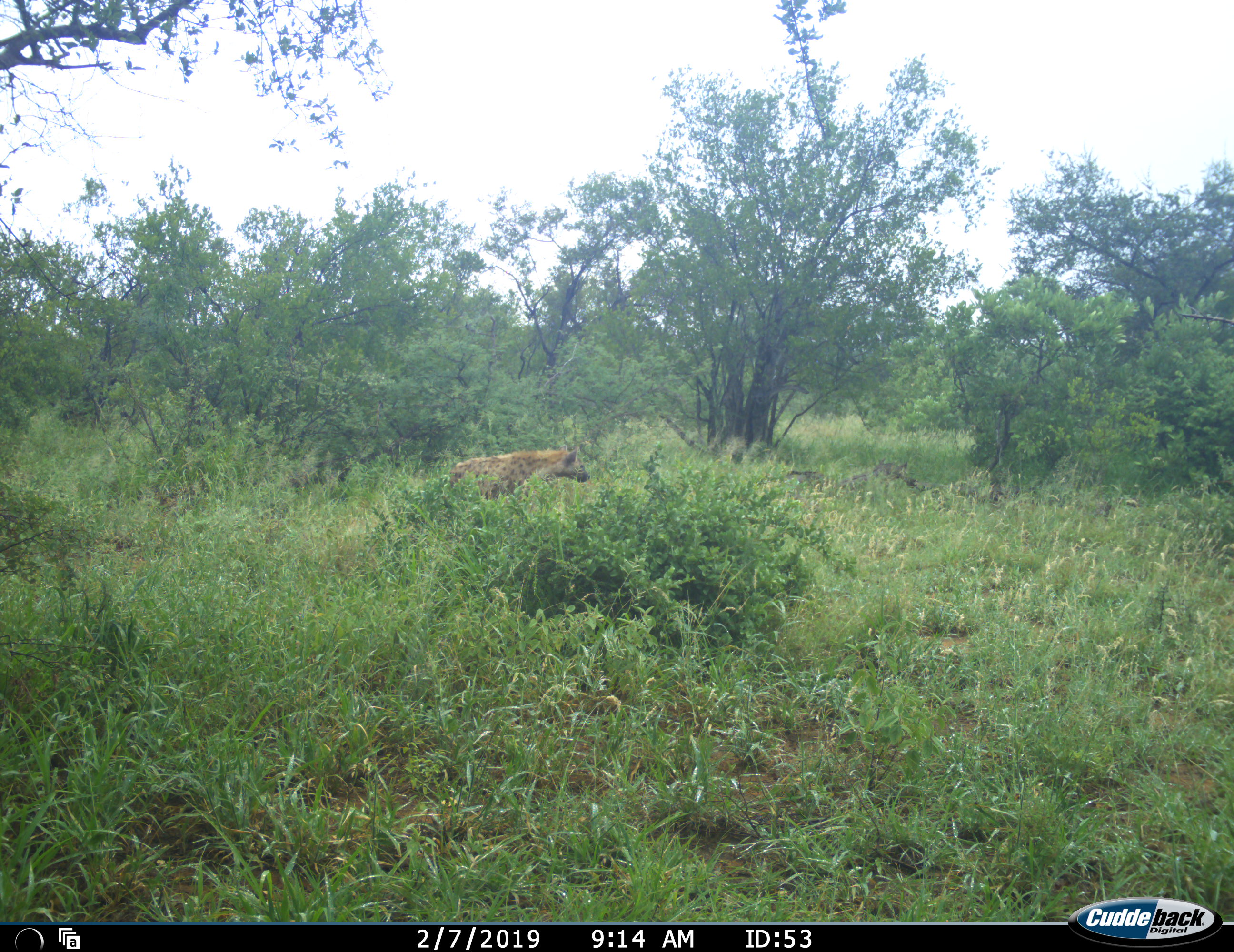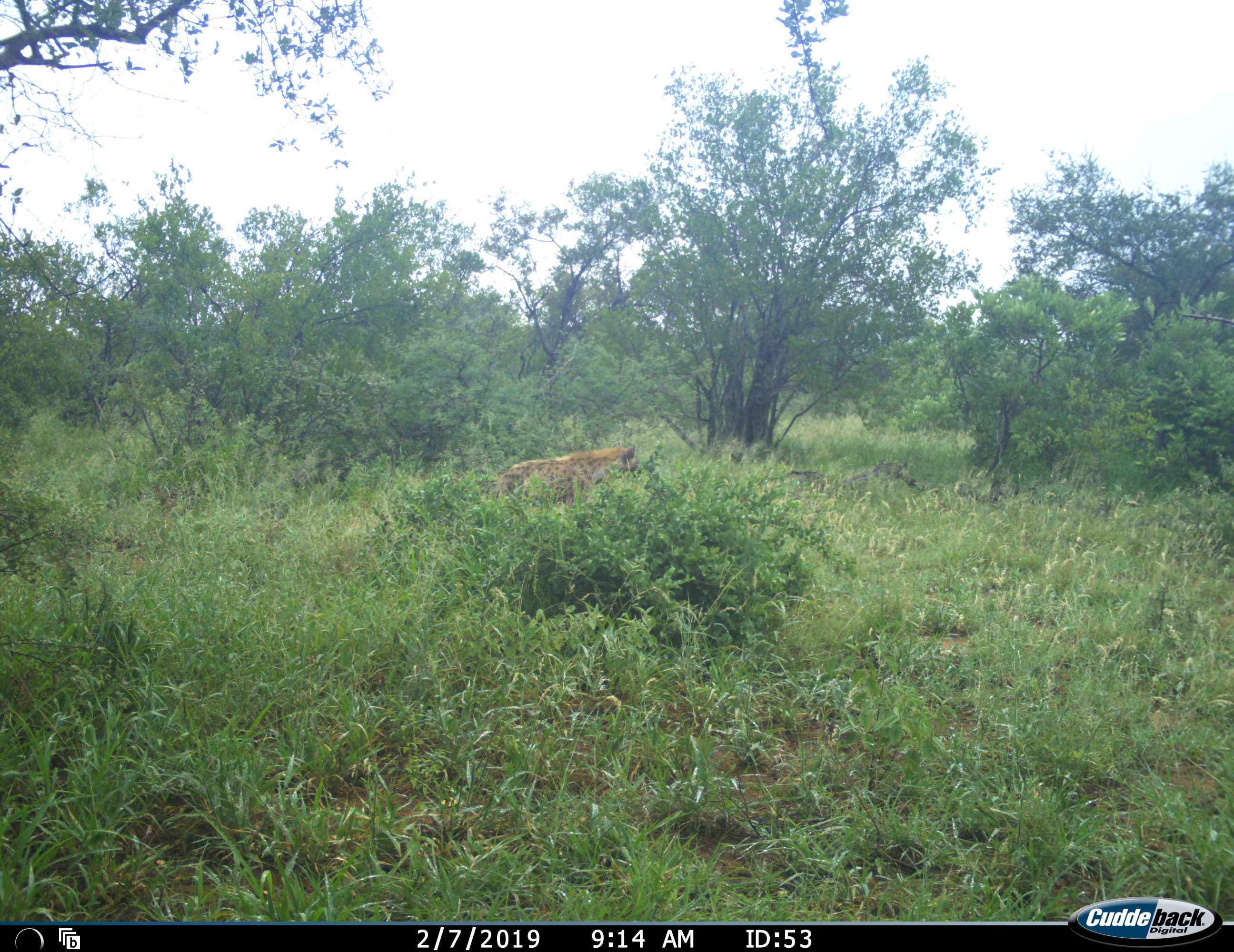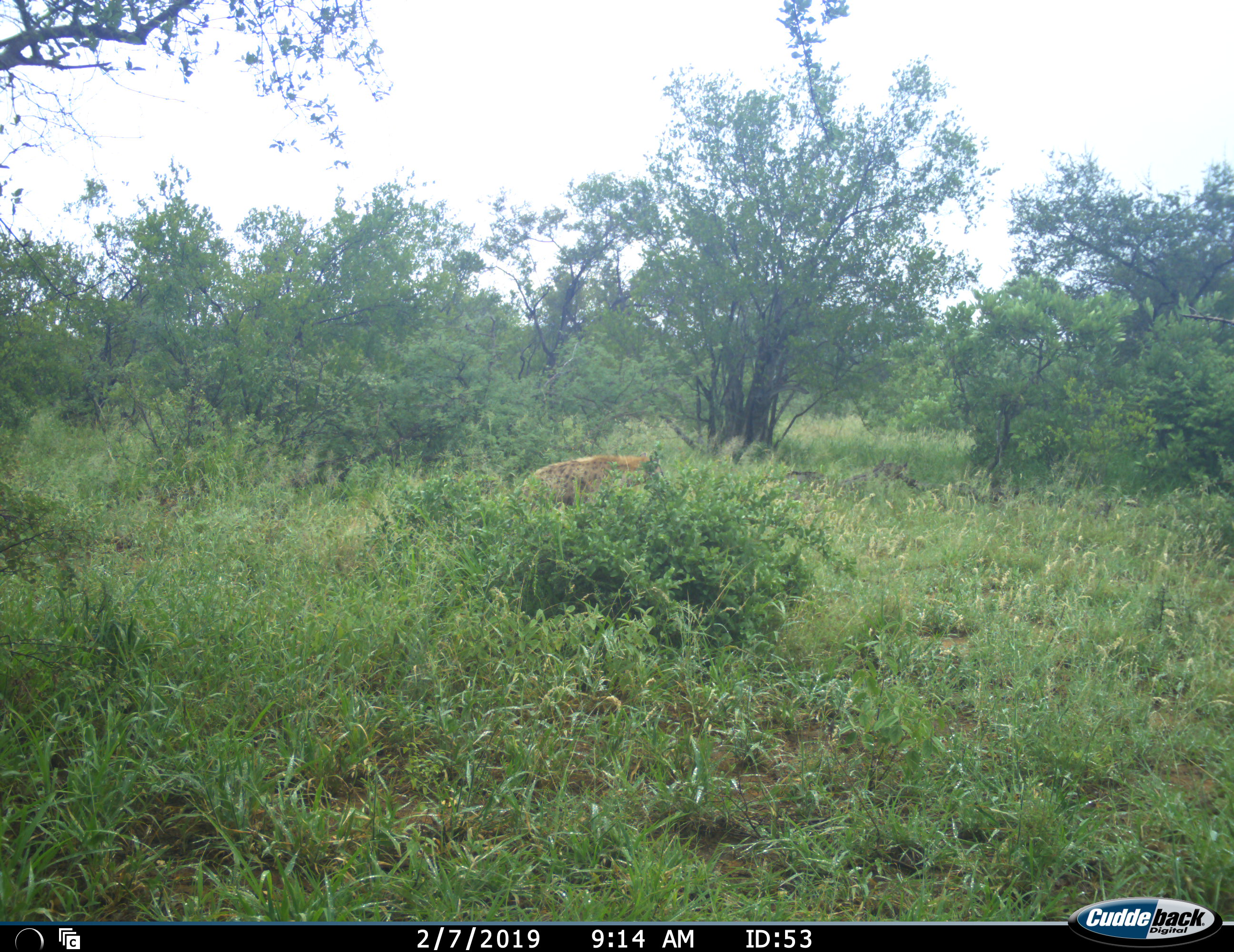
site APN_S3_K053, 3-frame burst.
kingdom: Animalia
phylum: Chordata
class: Mammalia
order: Carnivora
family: Hyaenidae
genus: Crocuta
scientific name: Crocuta crocuta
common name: spotted hyena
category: hyenaspotted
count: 1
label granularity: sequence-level